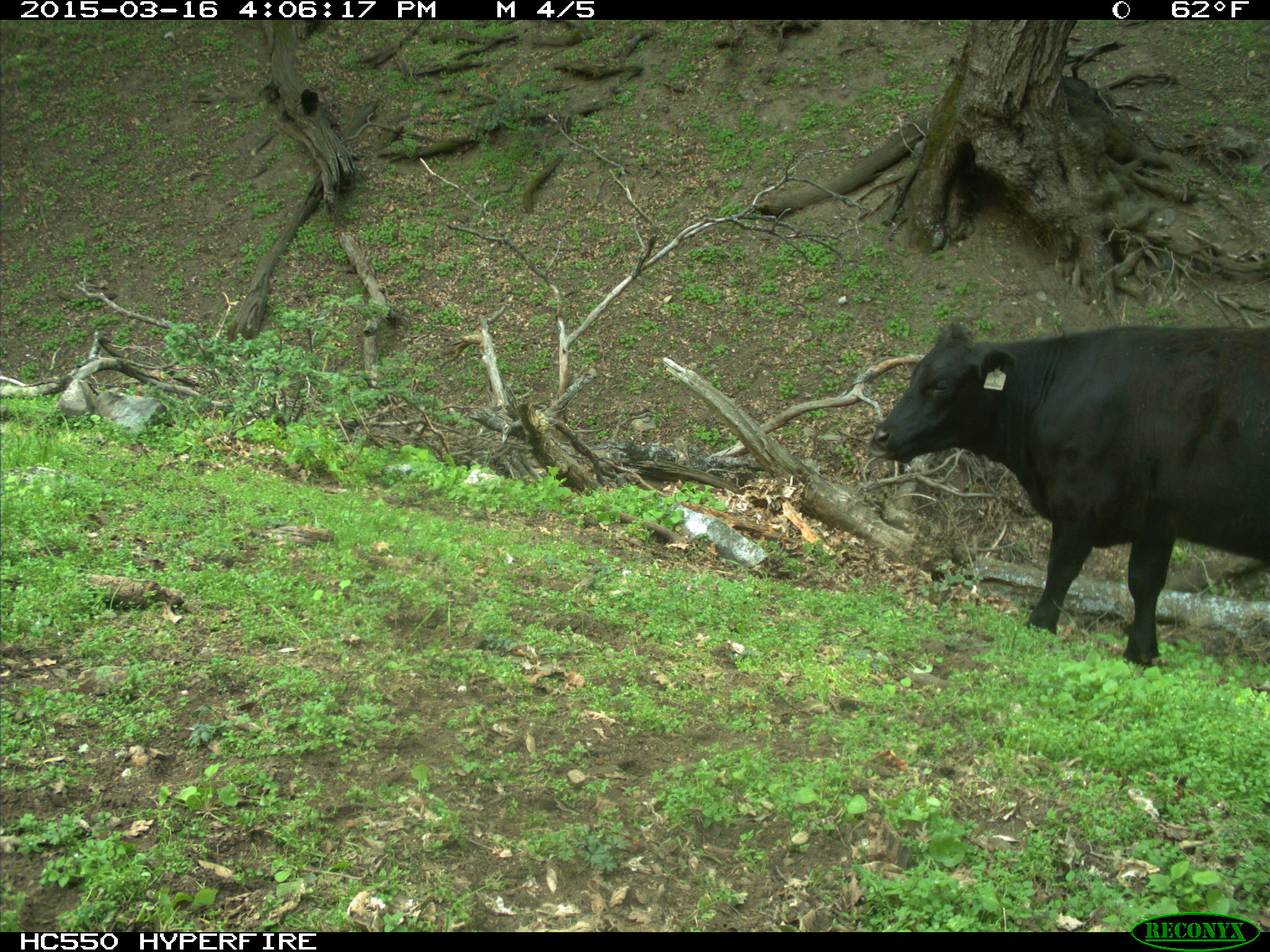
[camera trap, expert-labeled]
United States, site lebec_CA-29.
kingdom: Animalia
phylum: Chordata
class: Mammalia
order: Artiodactyla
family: Bovidae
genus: Bos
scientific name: Bos taurus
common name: domestic cow